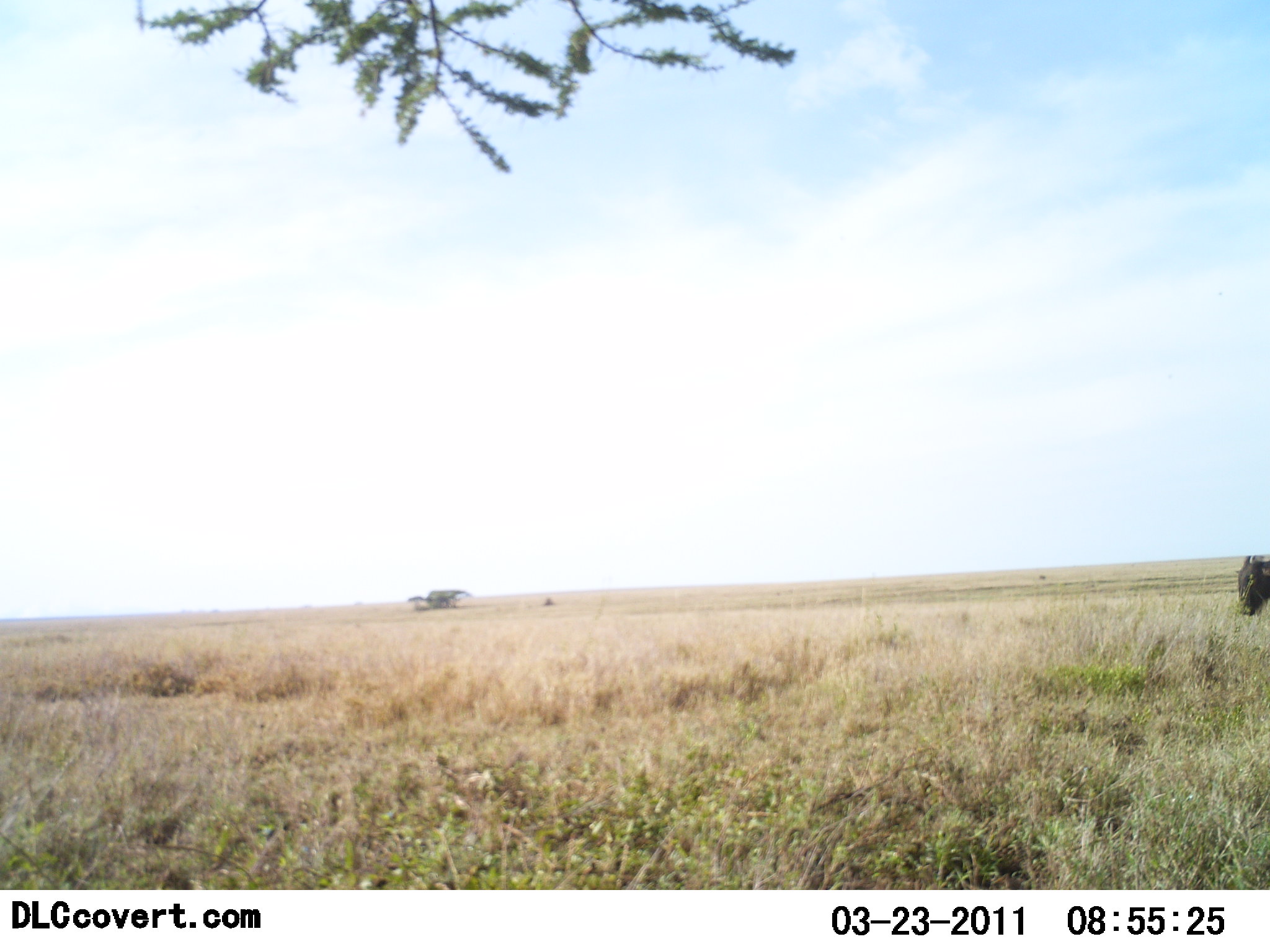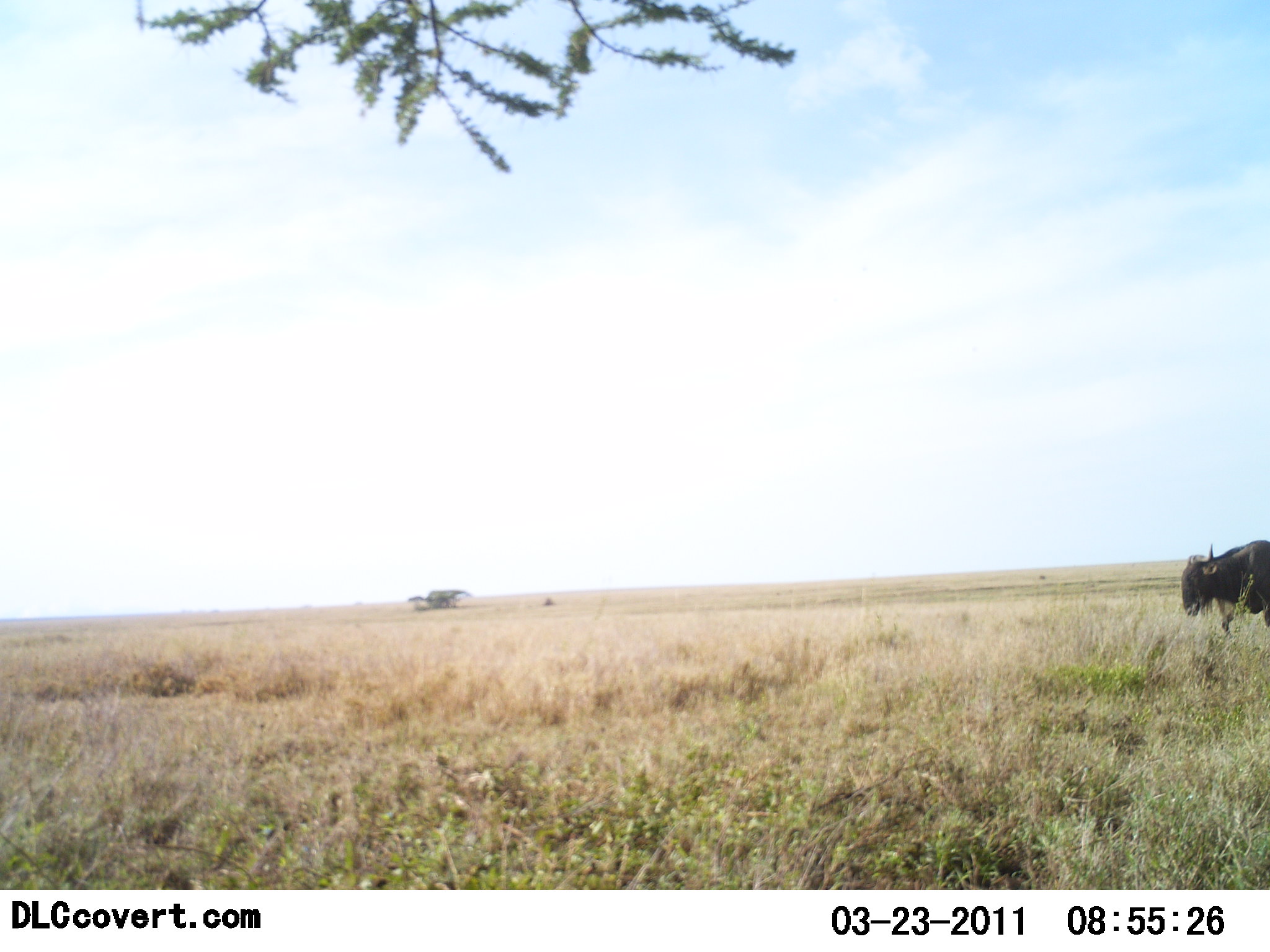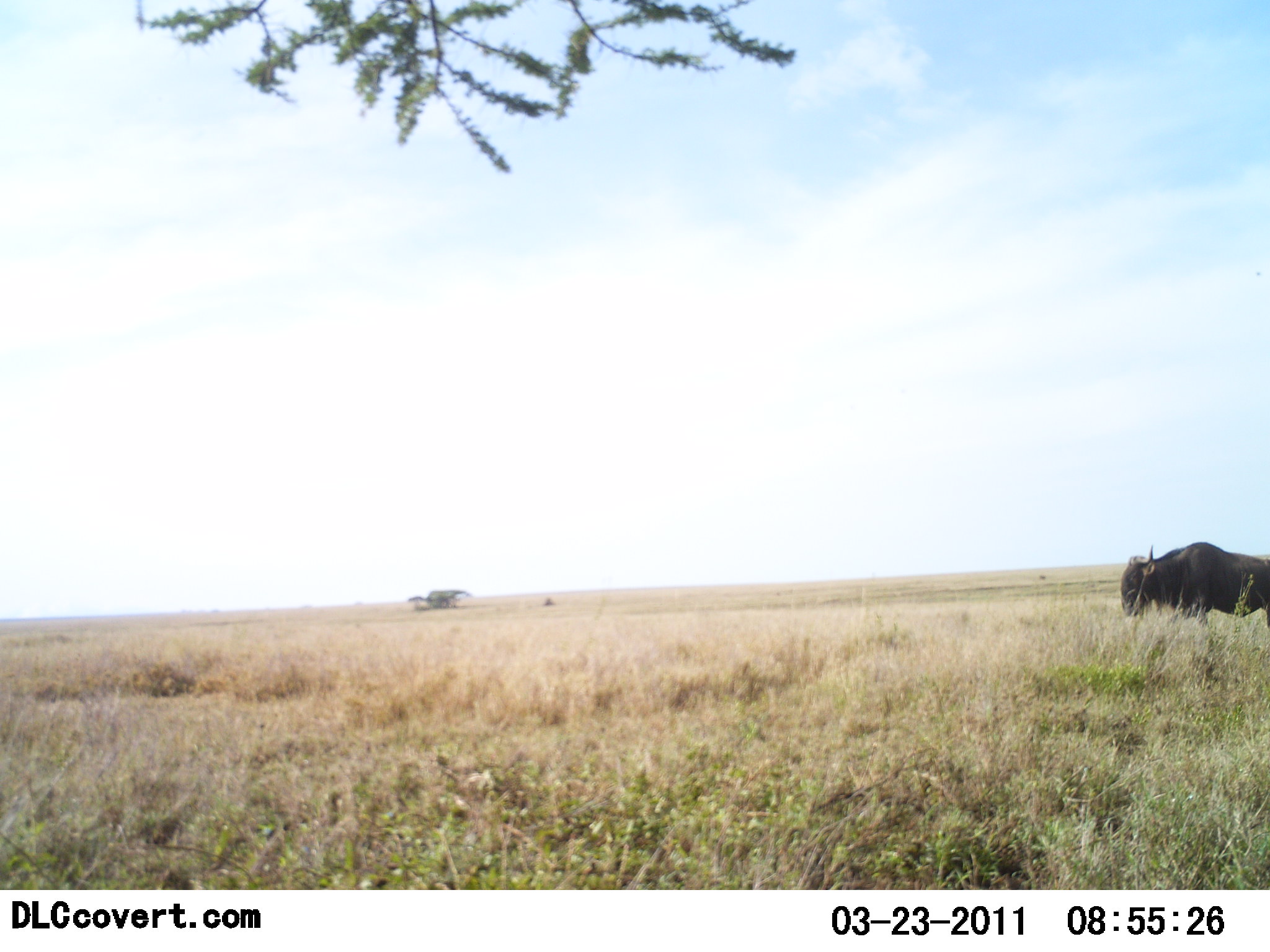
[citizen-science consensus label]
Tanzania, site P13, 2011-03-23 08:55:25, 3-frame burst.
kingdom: Animalia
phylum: Chordata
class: Mammalia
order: Artiodactyla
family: Bovidae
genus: Connochaetes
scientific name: Connochaetes taurinus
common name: blue wildebeest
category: wildebeest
Wildebeest (blue wildebeest) (Connochaetes taurinus), count 1. Behavior (volunteer vote fractions): standing 0%, resting 0%, moving 100%, interacting 0%. Young present (vote fraction): 0%. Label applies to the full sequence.